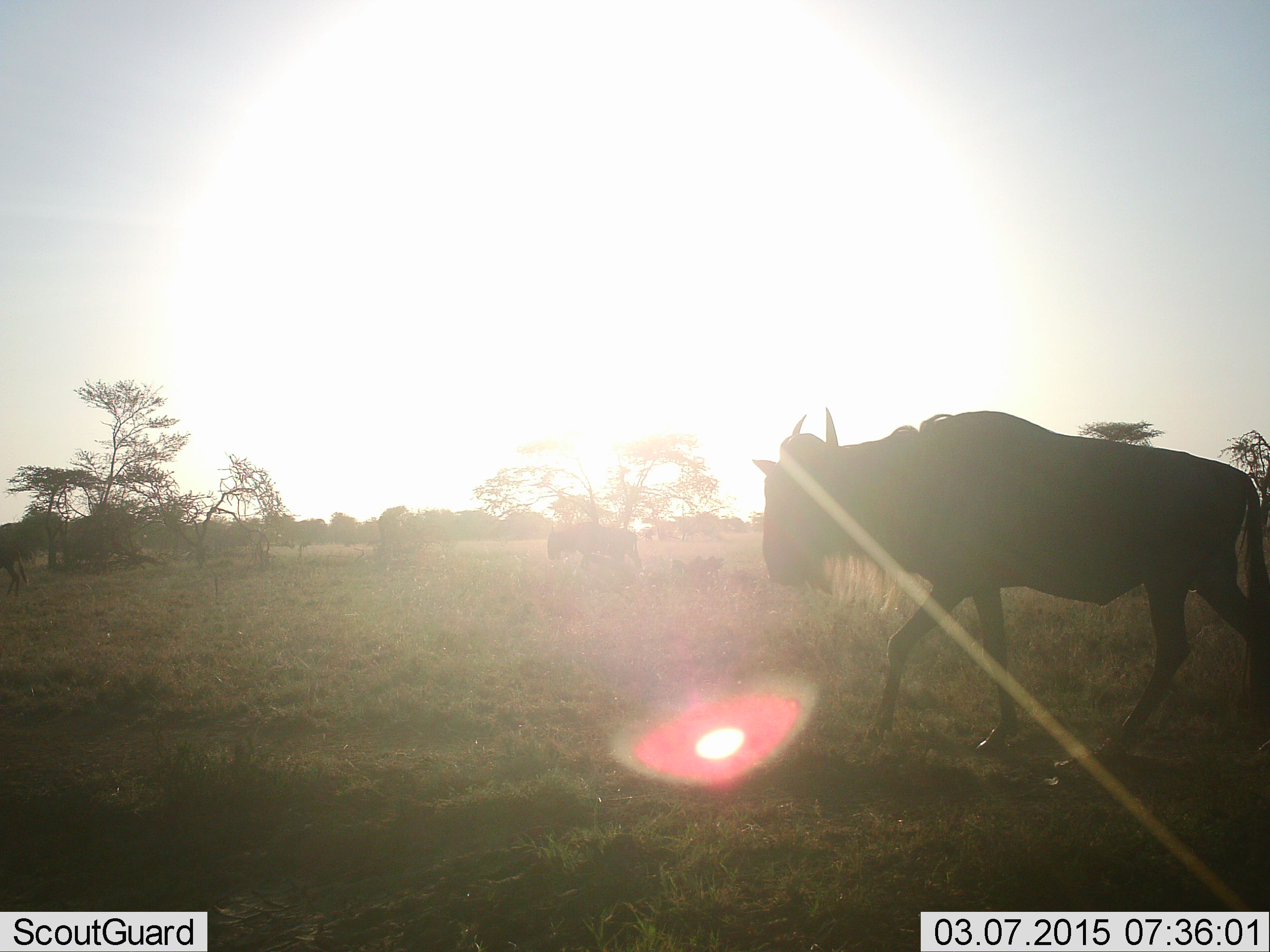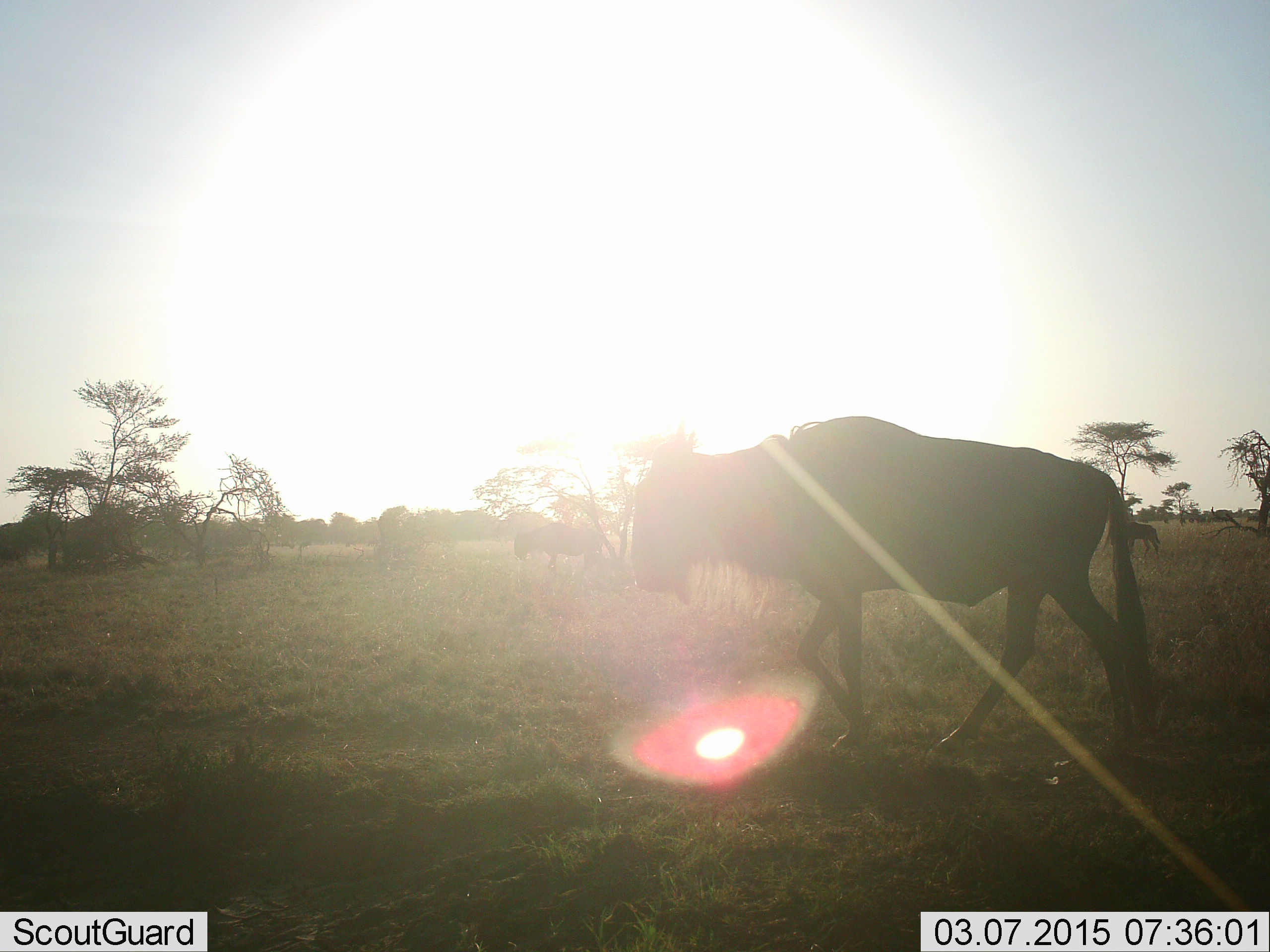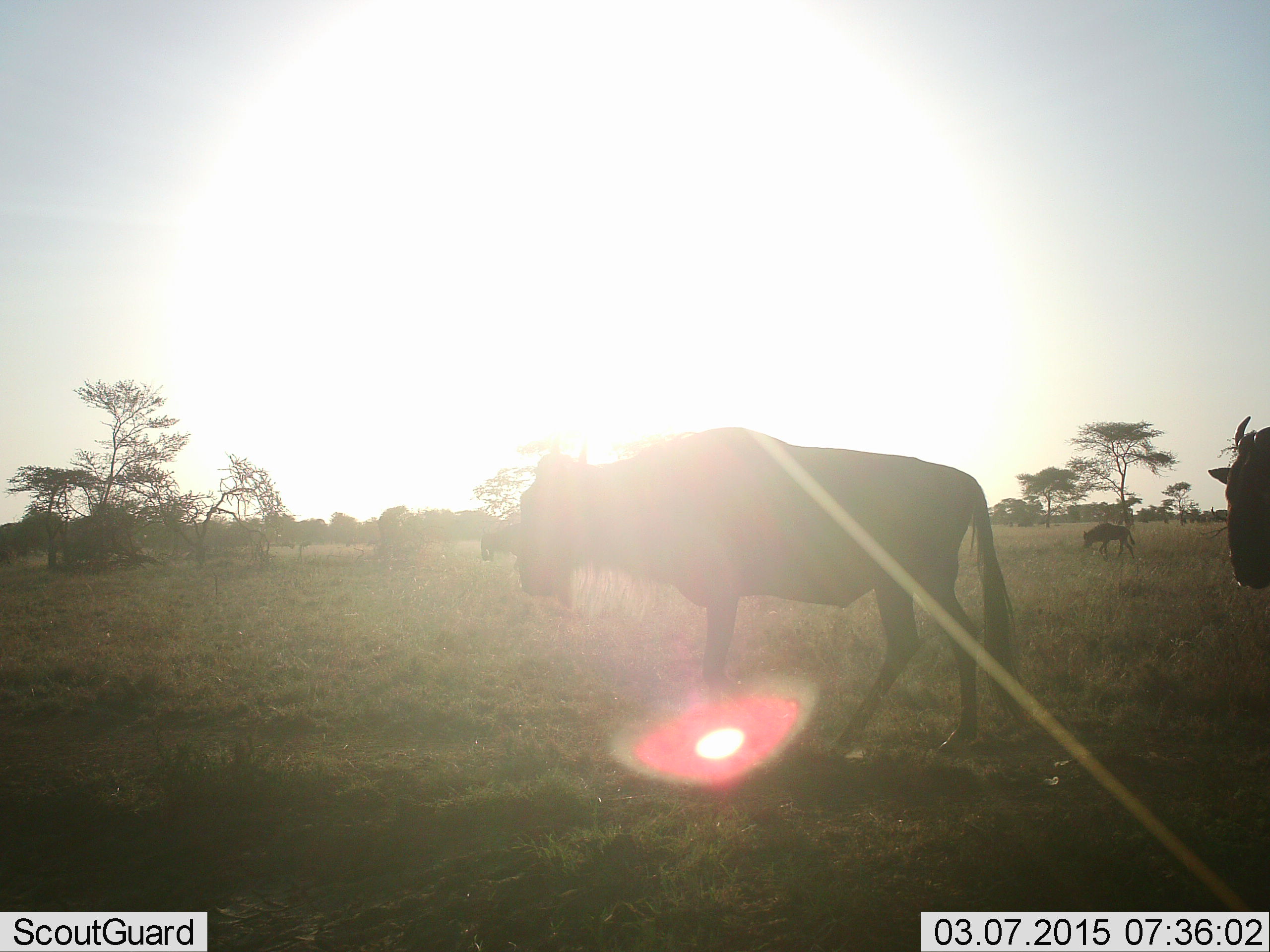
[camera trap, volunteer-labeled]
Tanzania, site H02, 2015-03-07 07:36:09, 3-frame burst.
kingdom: Animalia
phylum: Chordata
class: Mammalia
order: Artiodactyla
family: Bovidae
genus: Connochaetes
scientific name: Connochaetes taurinus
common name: blue wildebeest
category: wildebeest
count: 4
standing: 0%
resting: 0%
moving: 100%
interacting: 0%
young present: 27%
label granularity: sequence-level